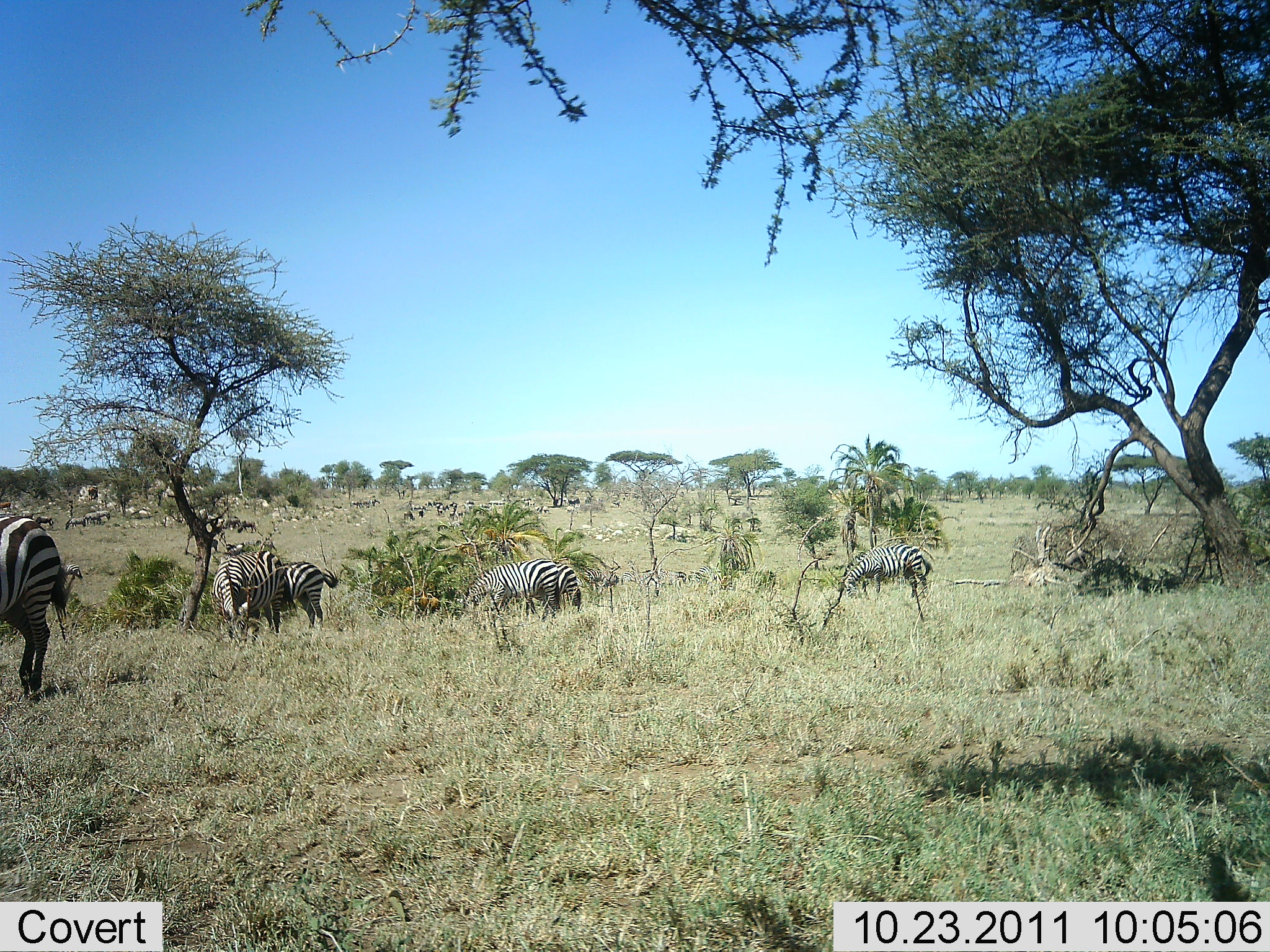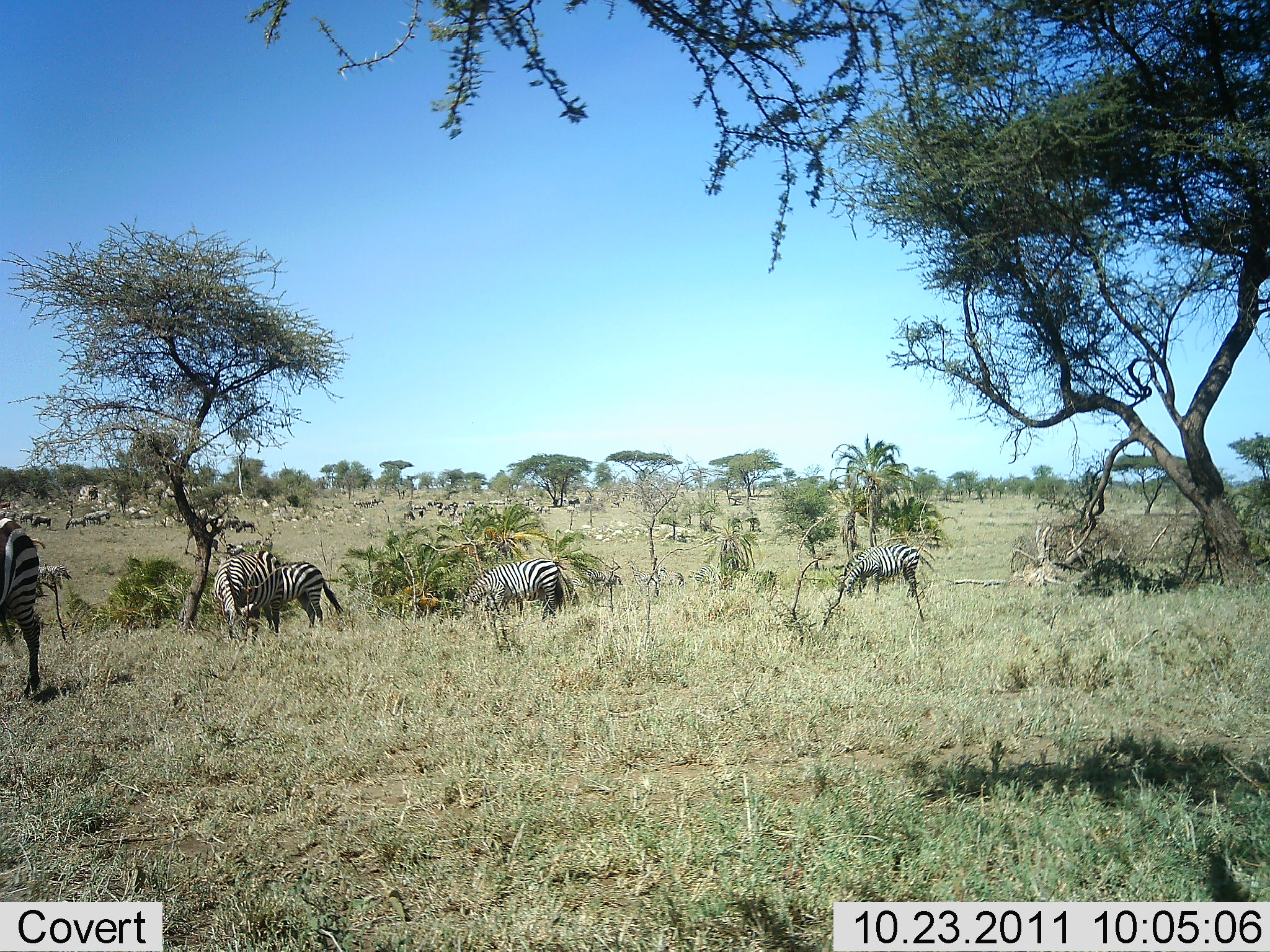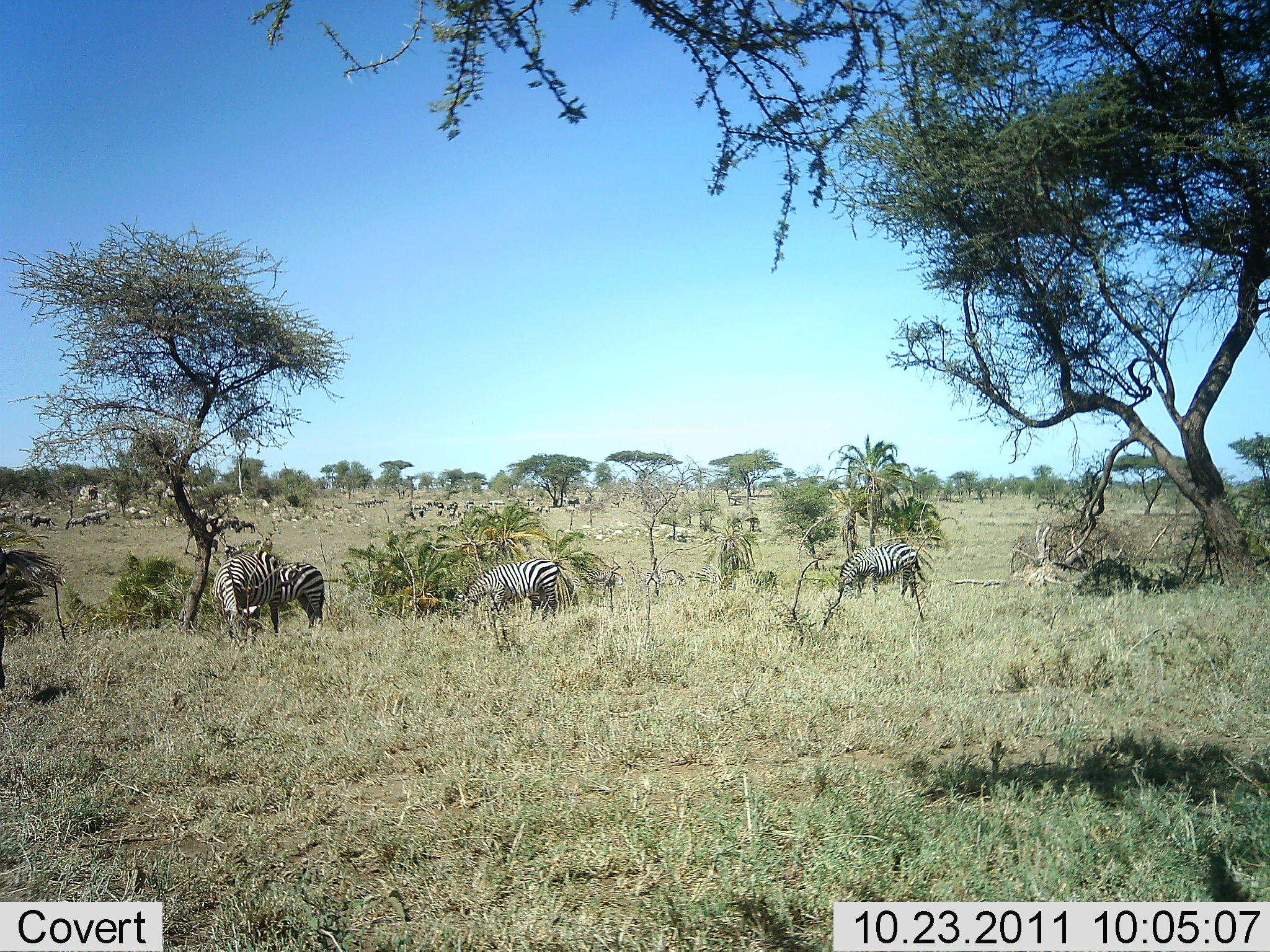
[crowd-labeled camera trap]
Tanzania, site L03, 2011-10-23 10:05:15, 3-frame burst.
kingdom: Animalia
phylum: Chordata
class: Mammalia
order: Perissodactyla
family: Equidae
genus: Equus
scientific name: Equus quagga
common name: plains zebra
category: zebra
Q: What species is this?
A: Zebra (plains zebra) (Equus quagga).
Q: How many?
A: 8.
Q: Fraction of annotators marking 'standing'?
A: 46%.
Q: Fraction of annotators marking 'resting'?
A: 0%.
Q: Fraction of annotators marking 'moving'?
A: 38%.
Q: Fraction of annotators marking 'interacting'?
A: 0%.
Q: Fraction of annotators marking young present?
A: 0%.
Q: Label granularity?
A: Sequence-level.